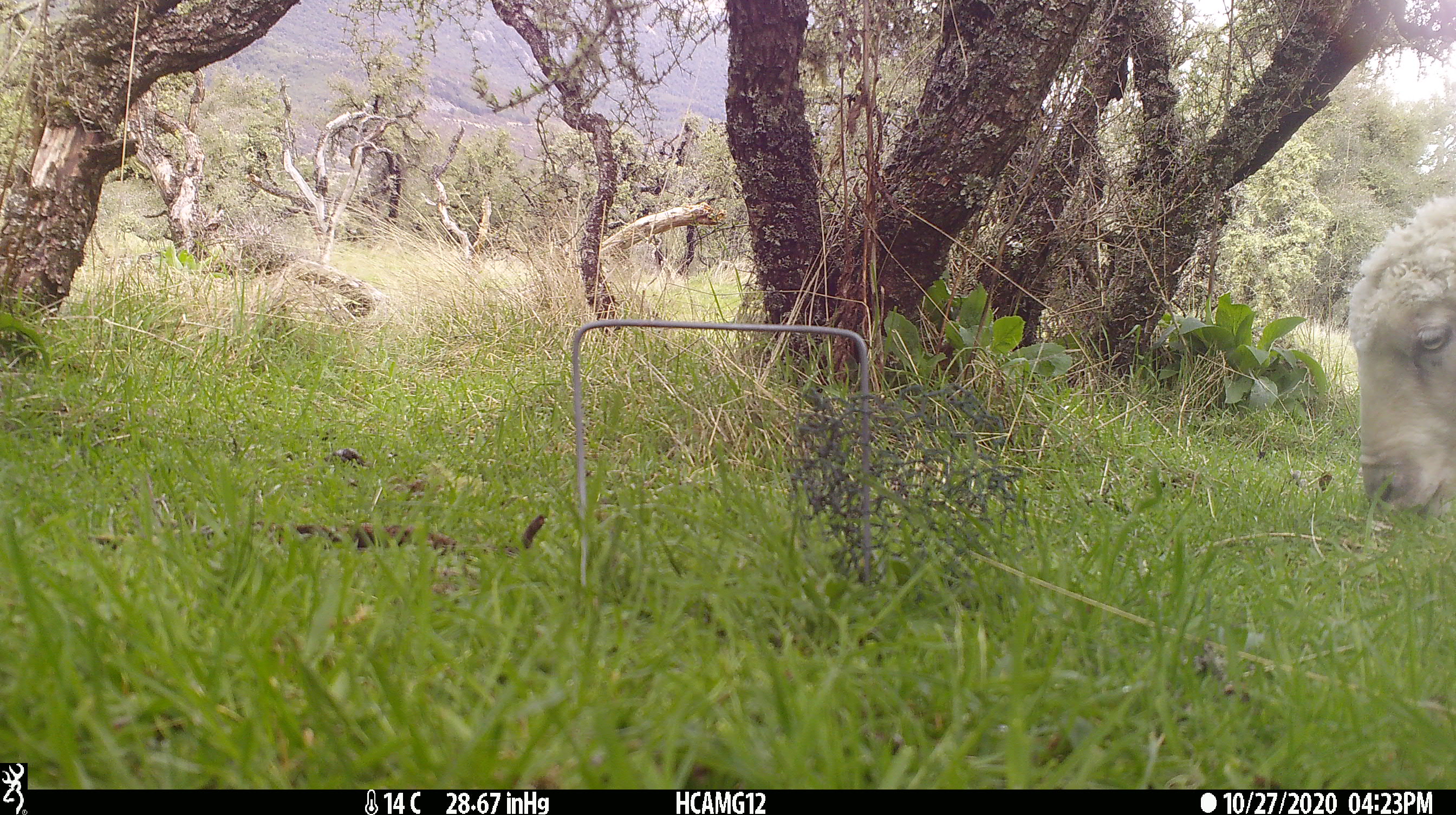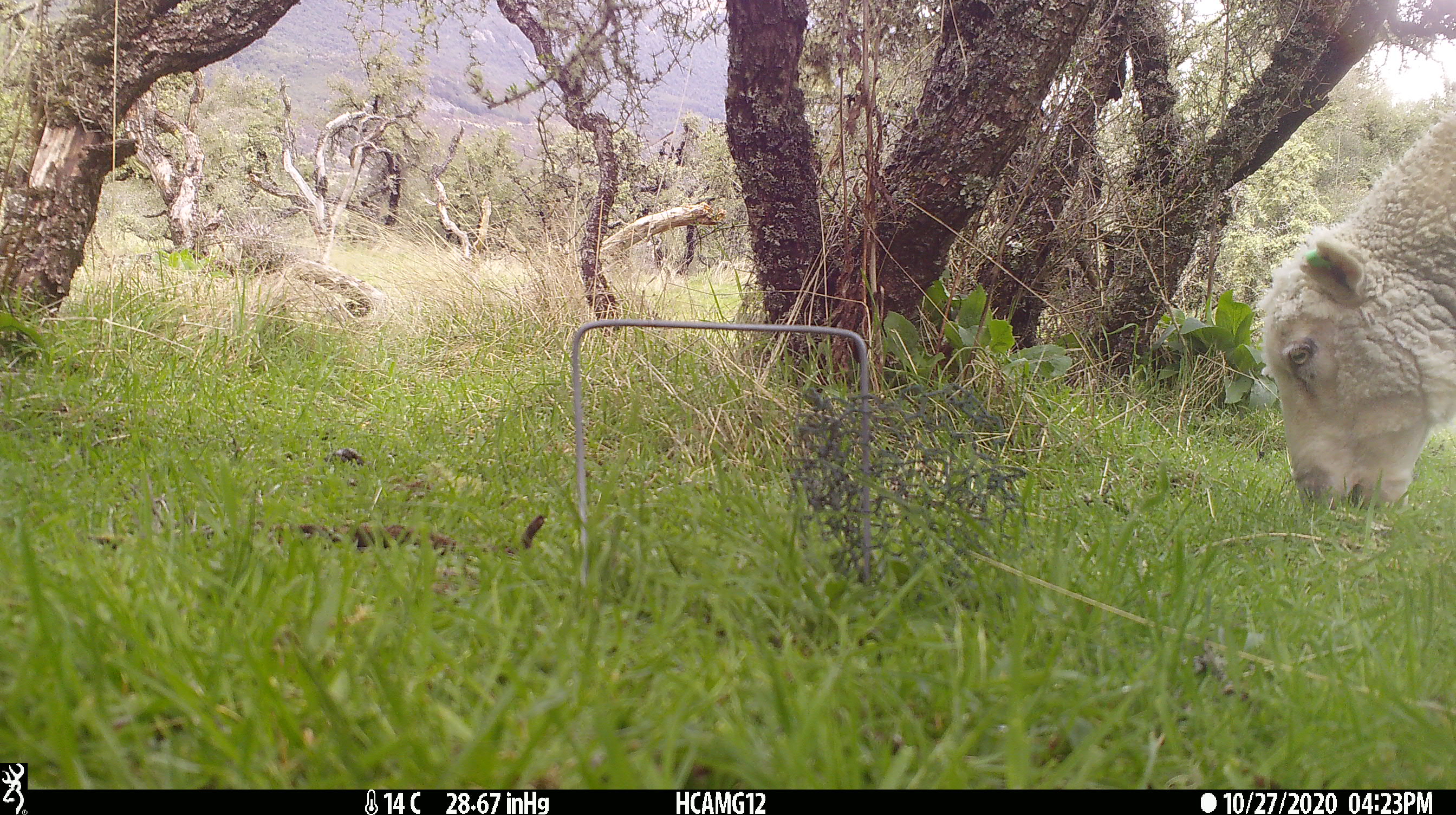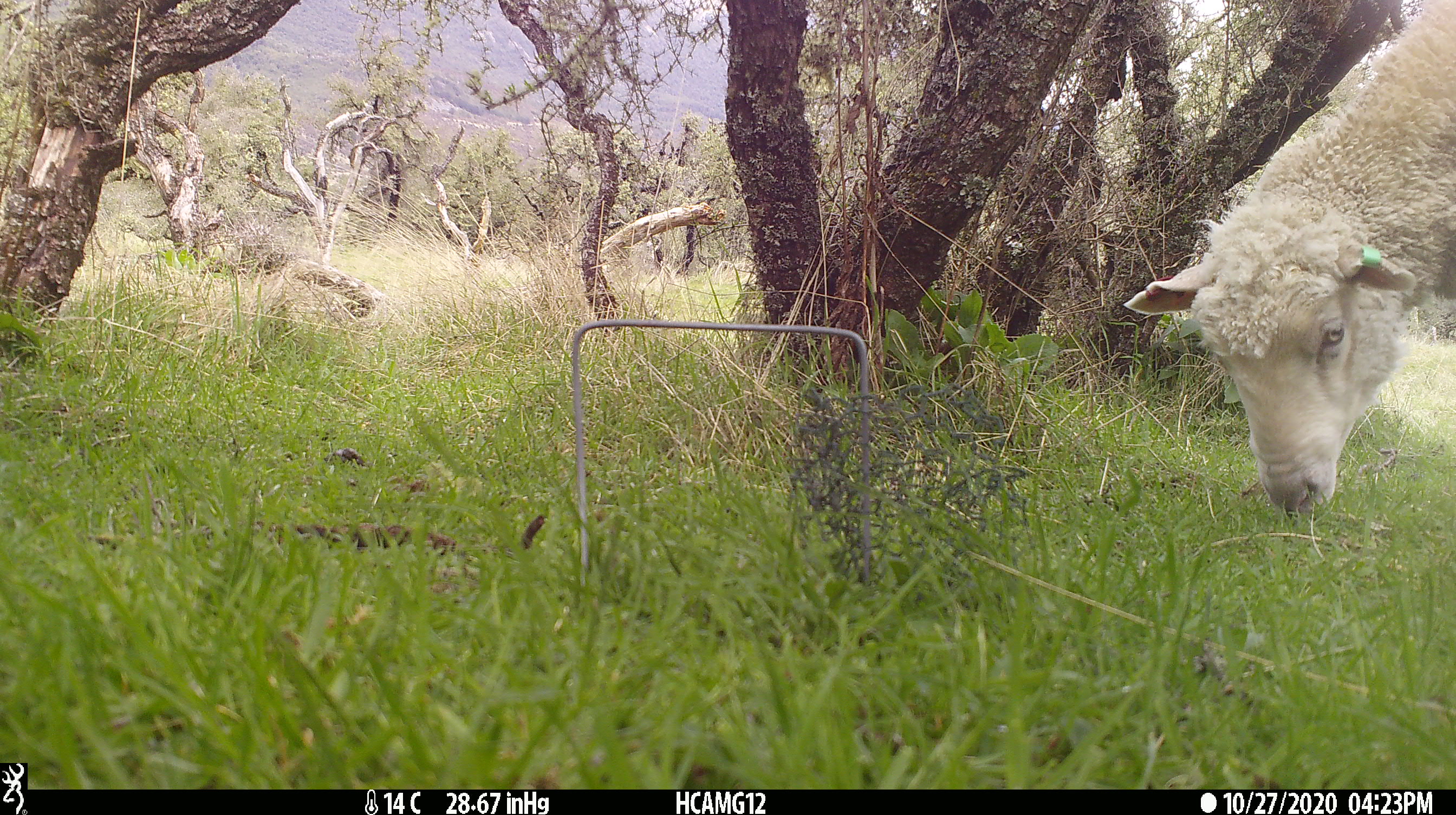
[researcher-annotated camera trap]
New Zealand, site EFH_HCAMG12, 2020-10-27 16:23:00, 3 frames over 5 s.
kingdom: Animalia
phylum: Chordata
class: Mammalia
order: Artiodactyla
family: Bovidae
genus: Ovis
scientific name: Ovis aries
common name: domestic sheep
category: sheep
Sheep (domestic sheep) (Ovis aries).